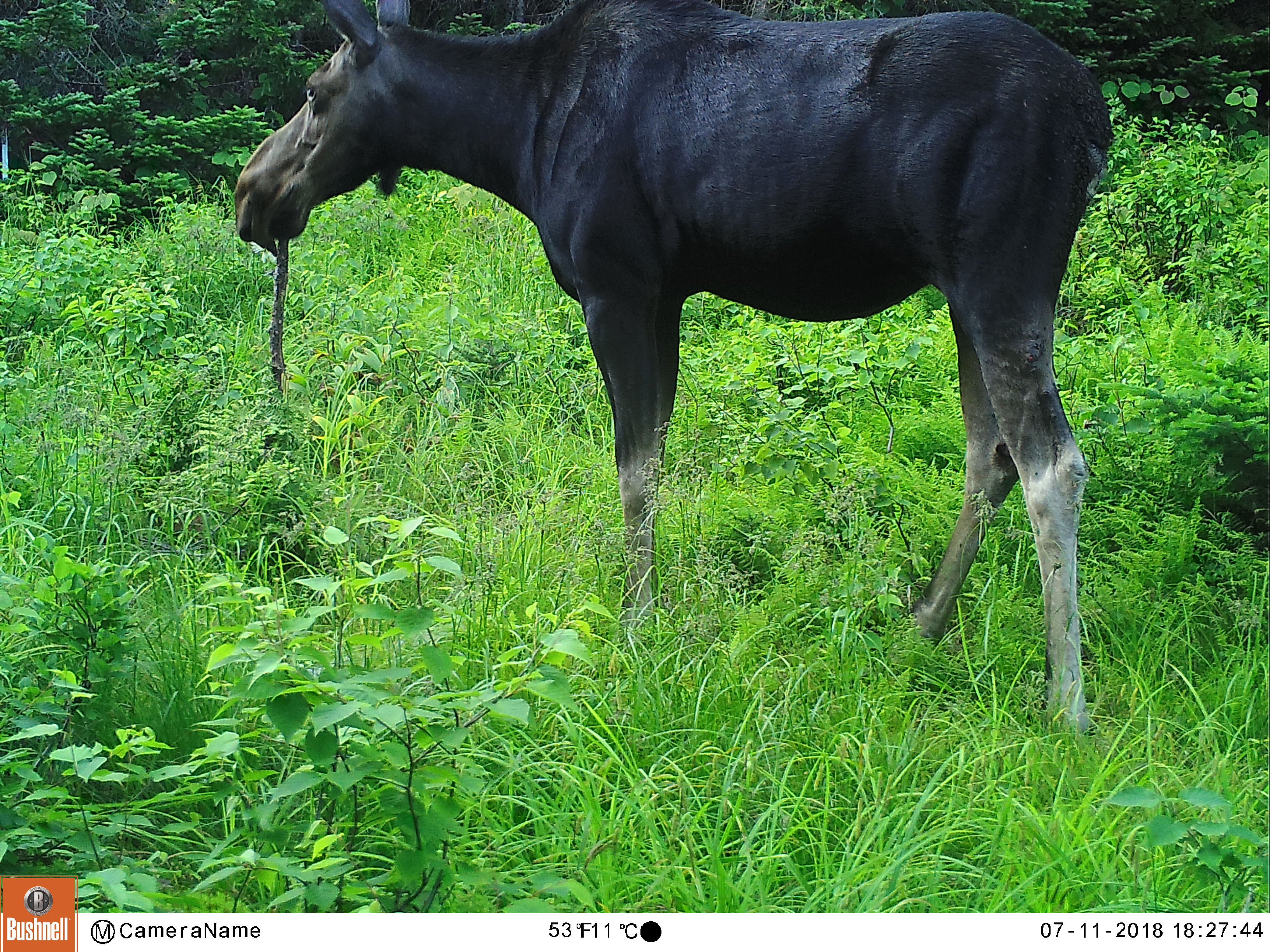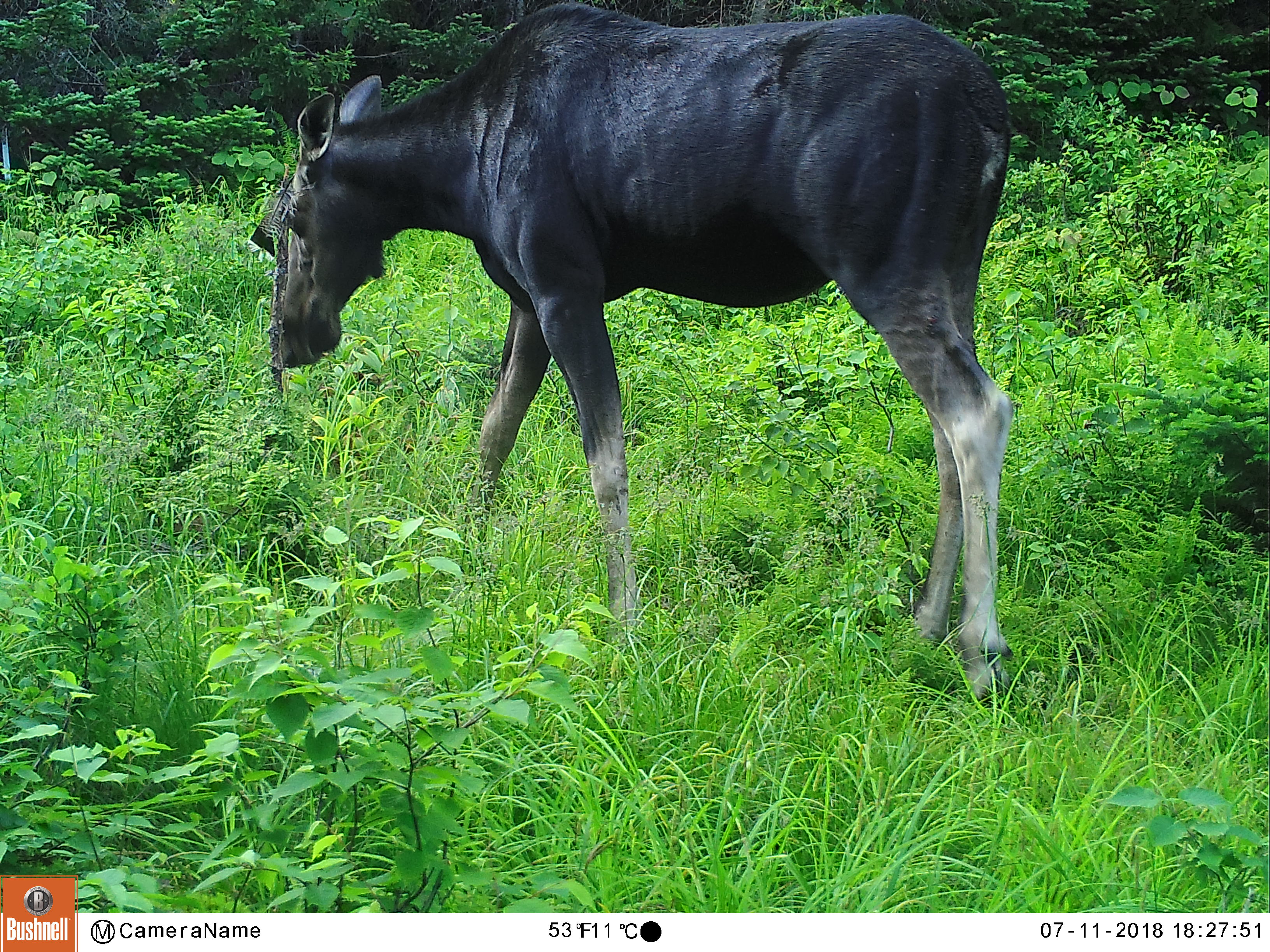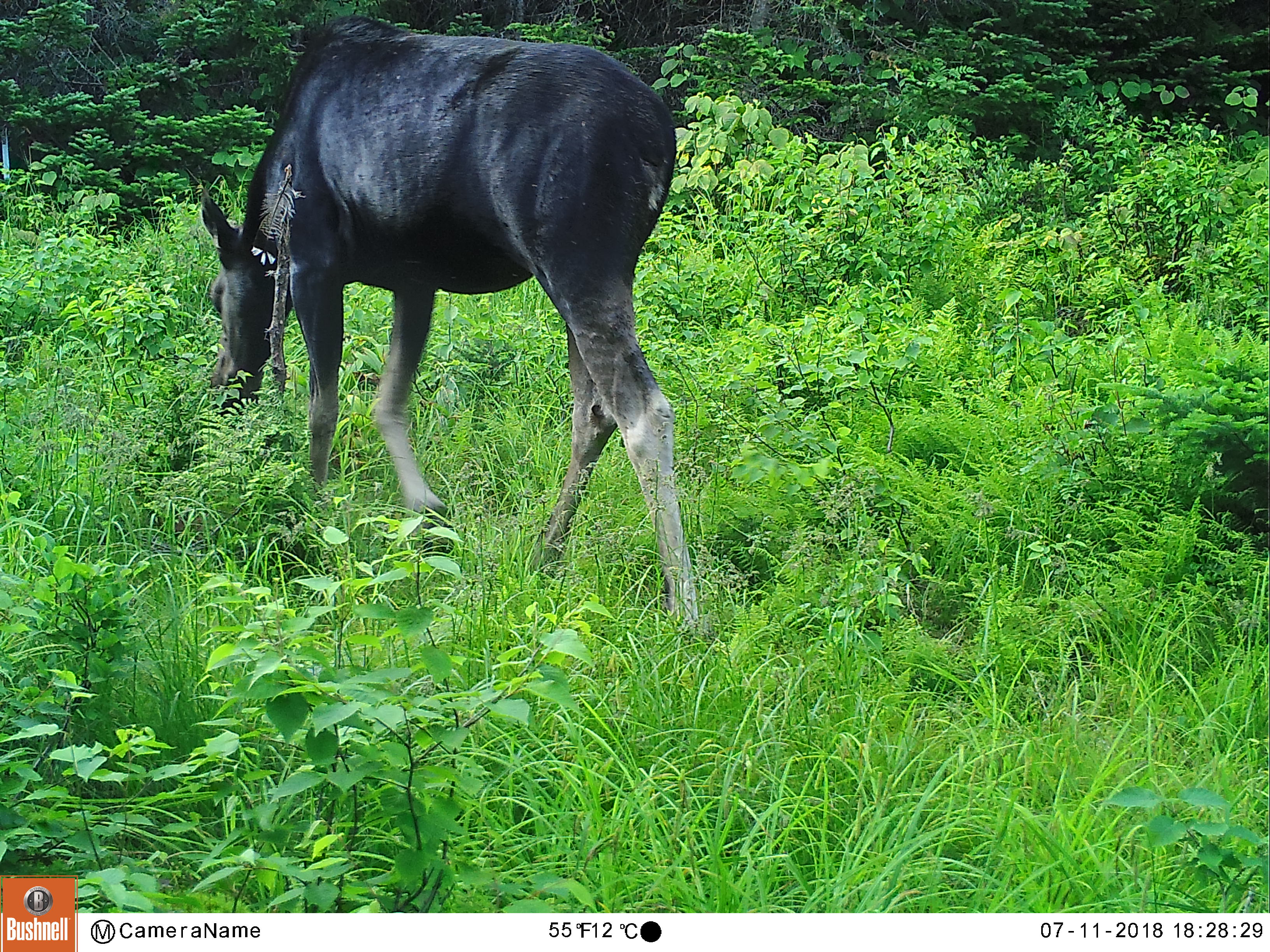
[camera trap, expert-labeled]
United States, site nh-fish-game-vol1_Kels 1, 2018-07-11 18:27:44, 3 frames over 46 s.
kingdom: Animalia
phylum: Chordata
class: Mammalia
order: Artiodactyla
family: Cervidae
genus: Alces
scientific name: Alces alces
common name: moose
Moose (Alces alces).